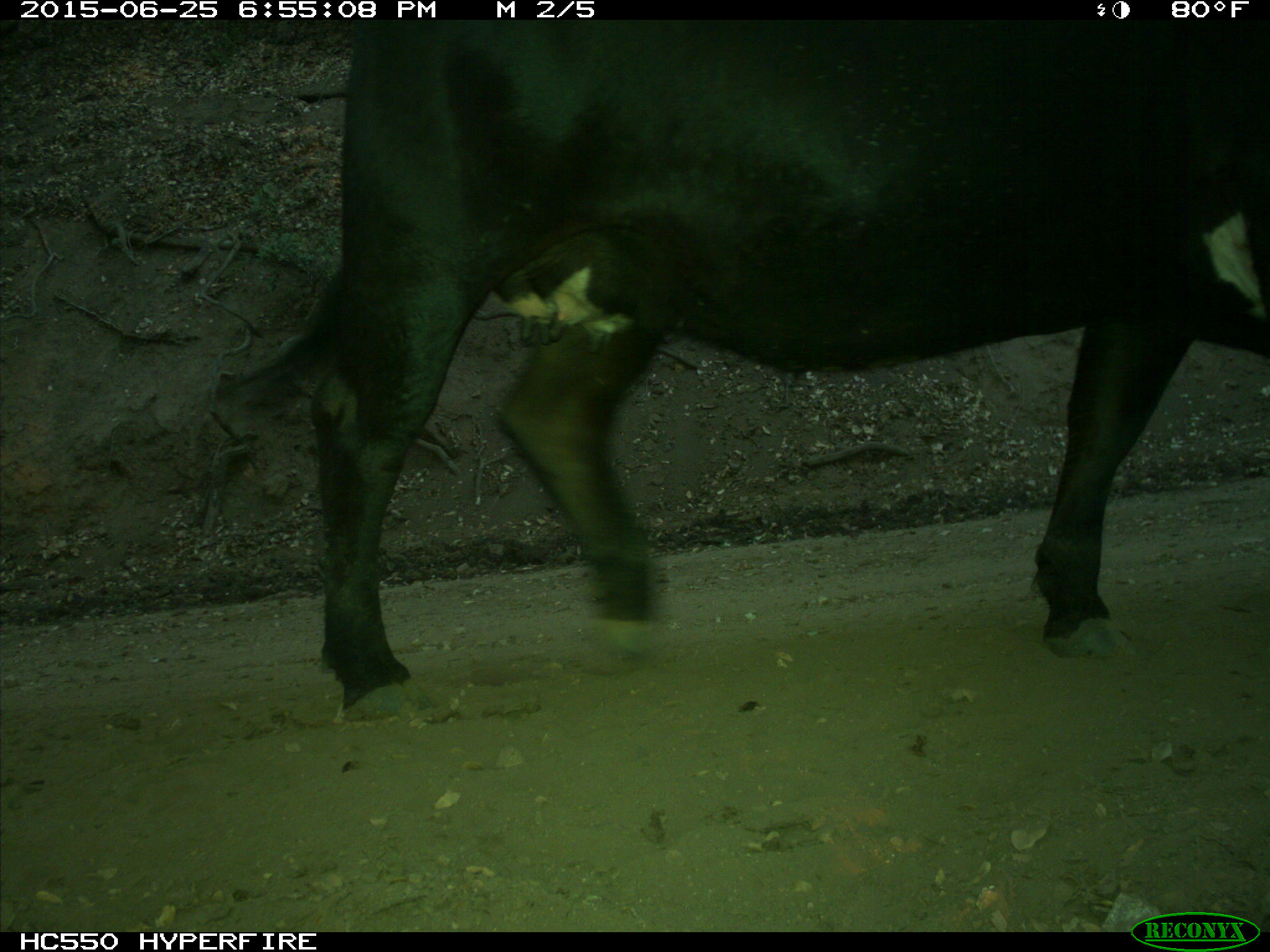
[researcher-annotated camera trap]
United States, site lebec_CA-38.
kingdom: Animalia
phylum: Chordata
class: Mammalia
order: Artiodactyla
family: Bovidae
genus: Bos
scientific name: Bos taurus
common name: domestic cow